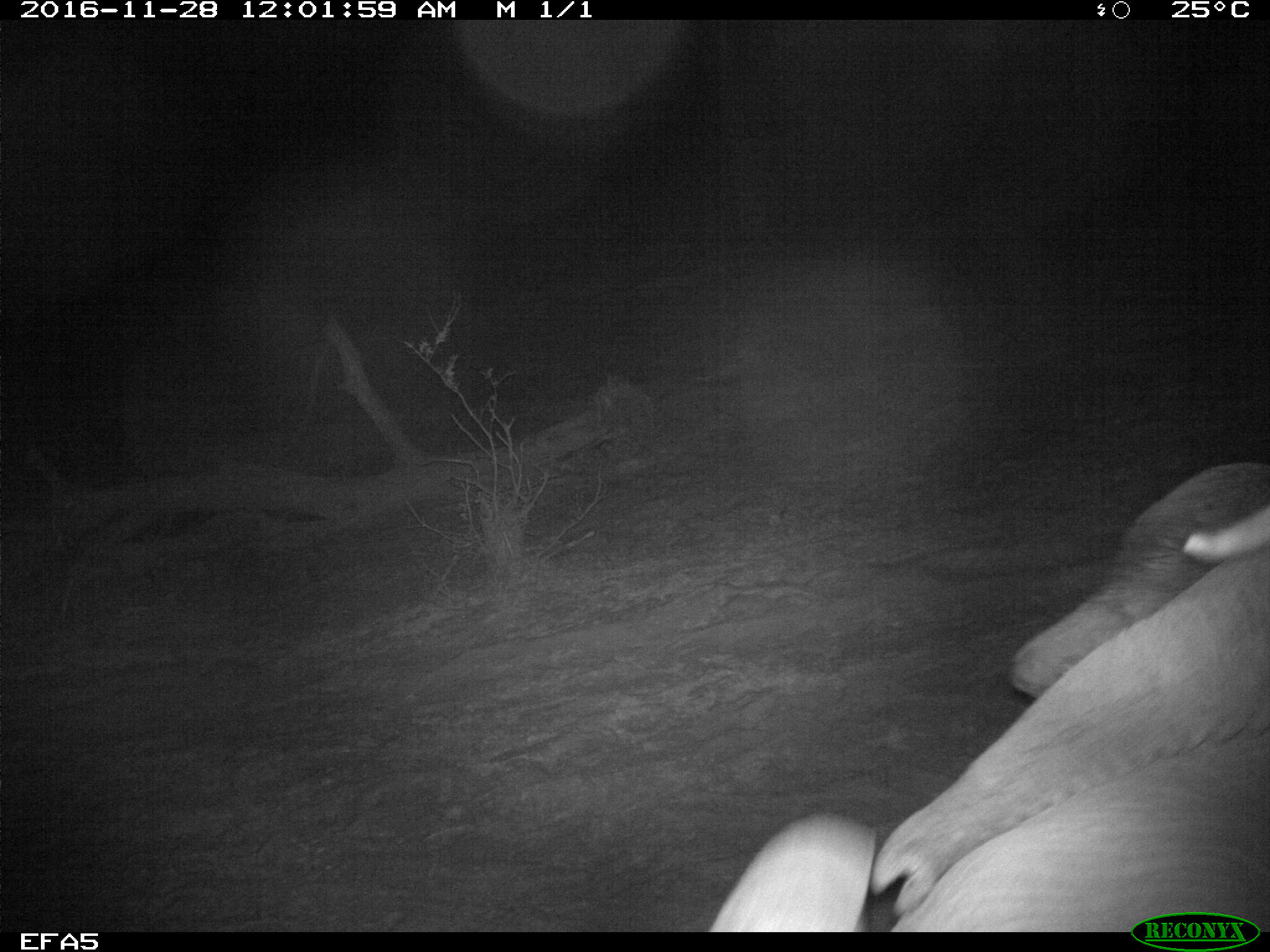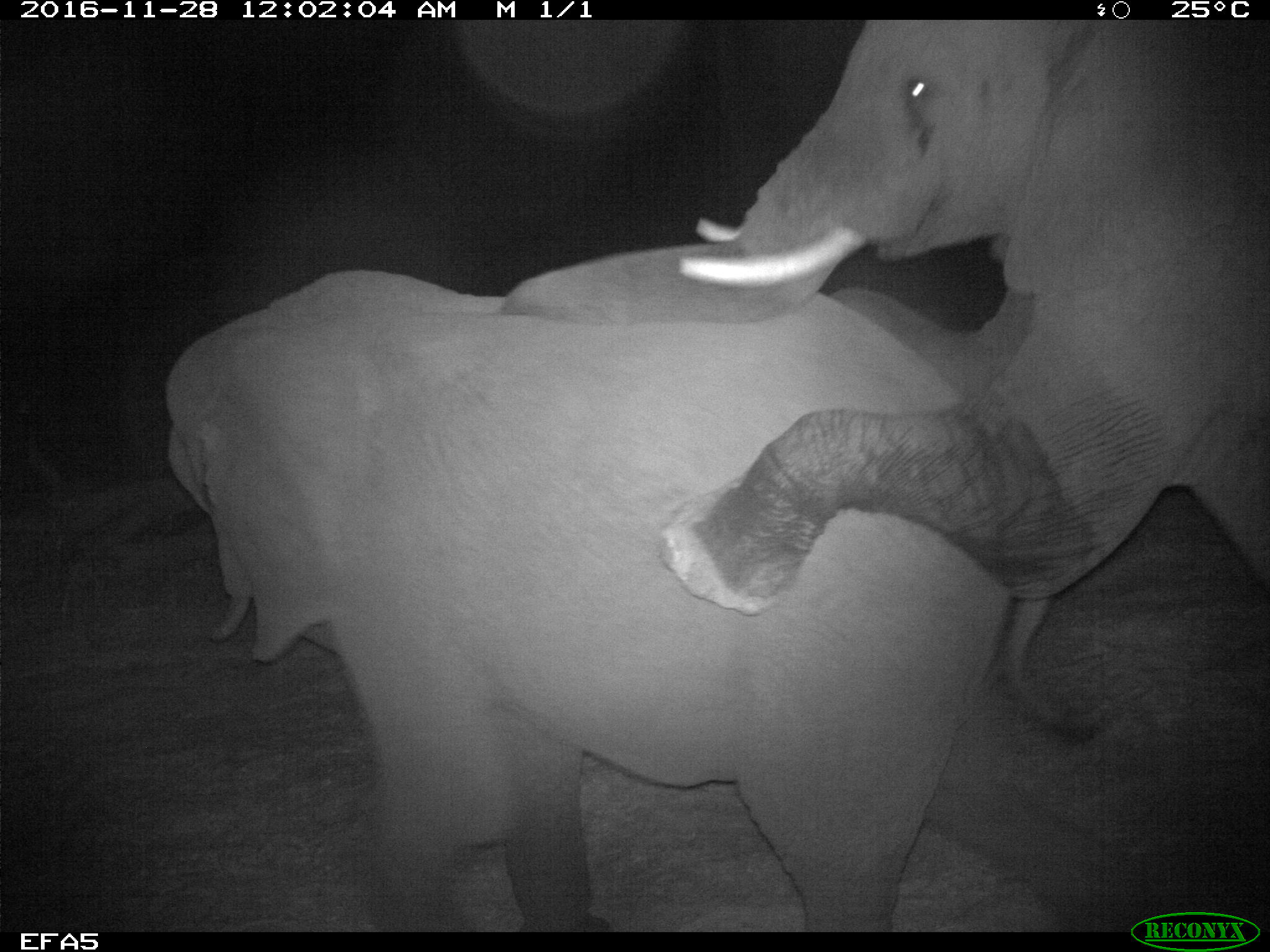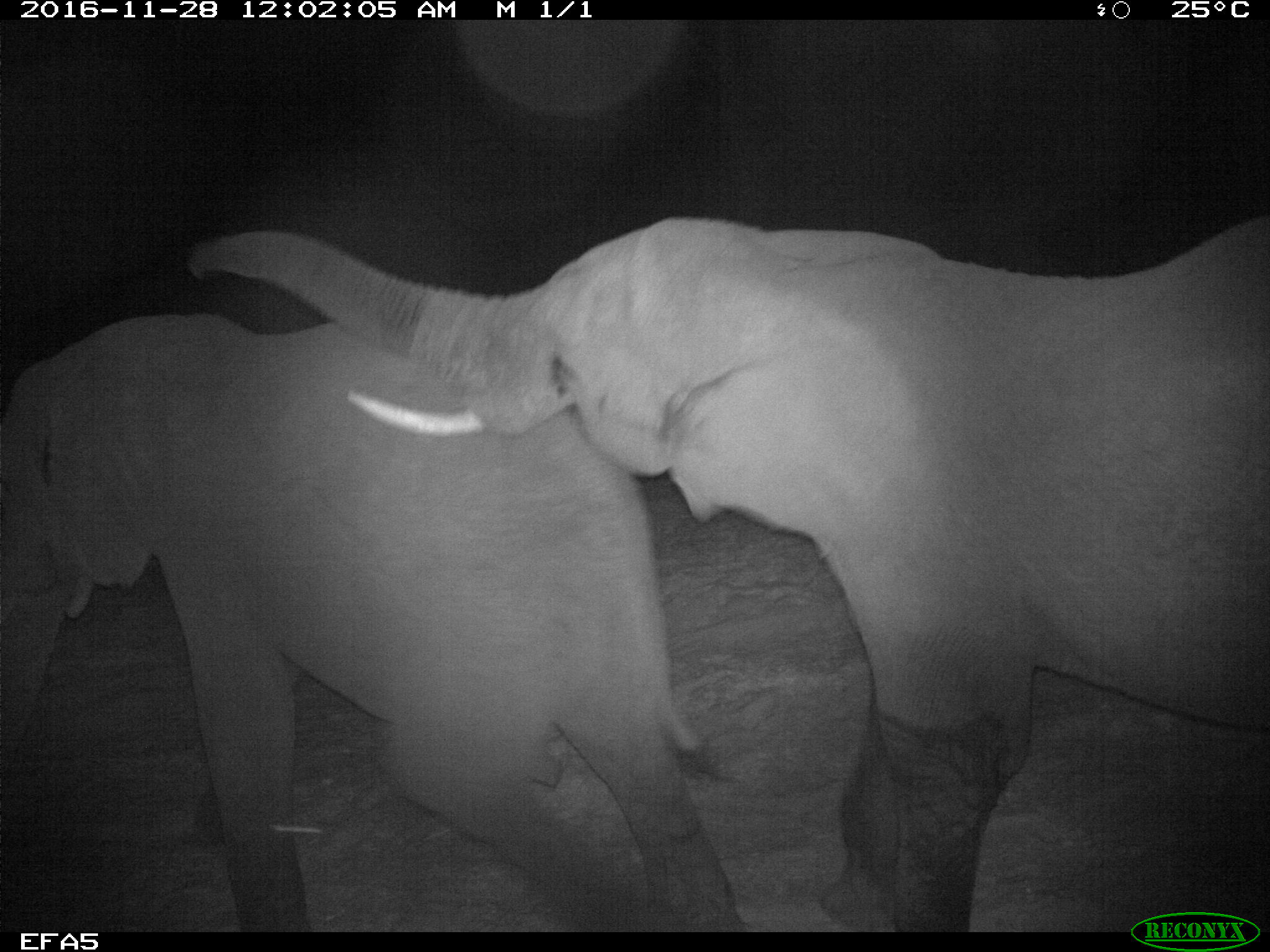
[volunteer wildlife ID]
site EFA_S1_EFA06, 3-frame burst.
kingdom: Animalia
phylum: Chordata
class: Mammalia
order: Proboscidea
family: Elephantidae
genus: Loxodonta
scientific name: Loxodonta africana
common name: african bush elephant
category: elephant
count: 1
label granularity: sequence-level